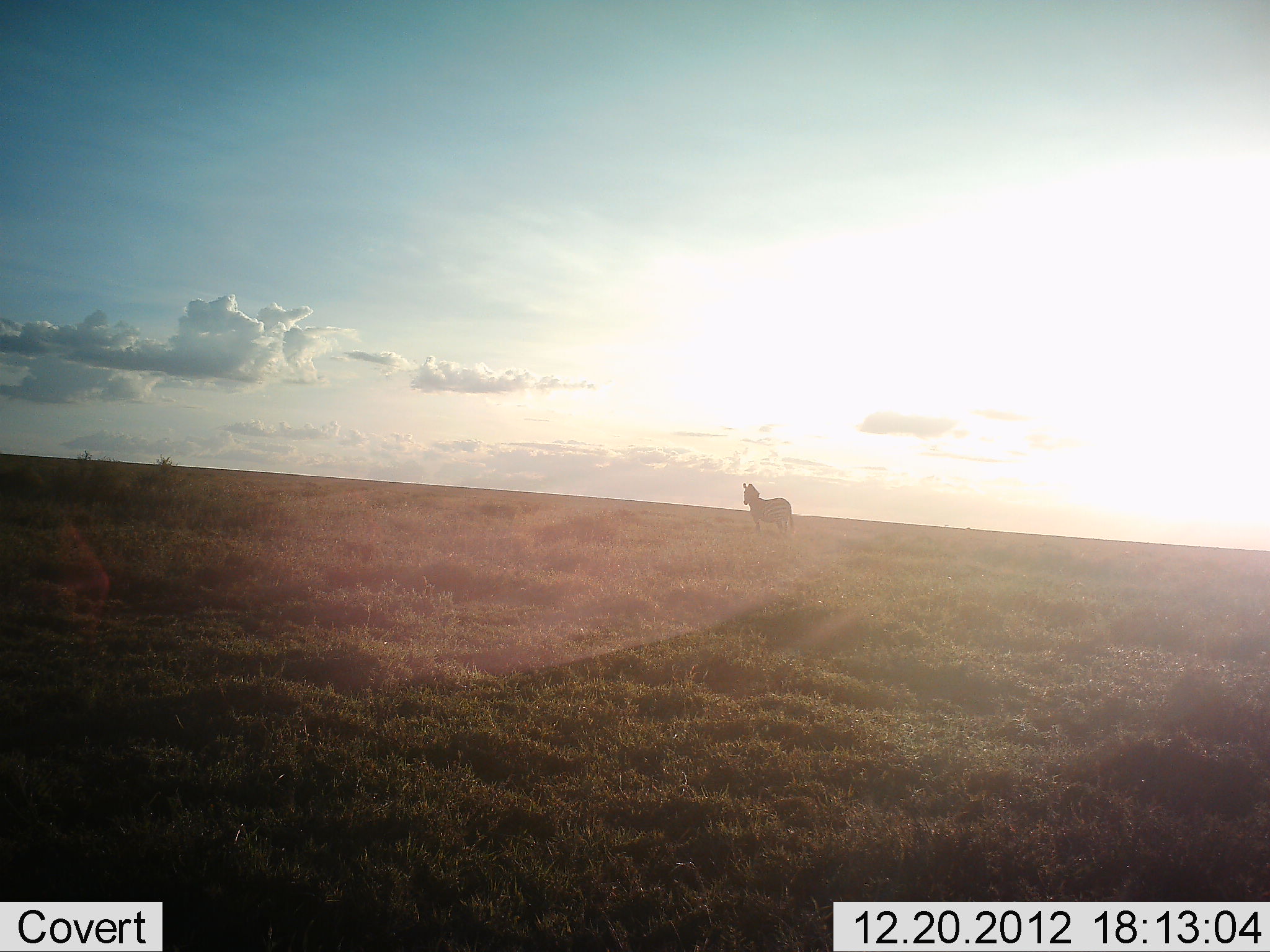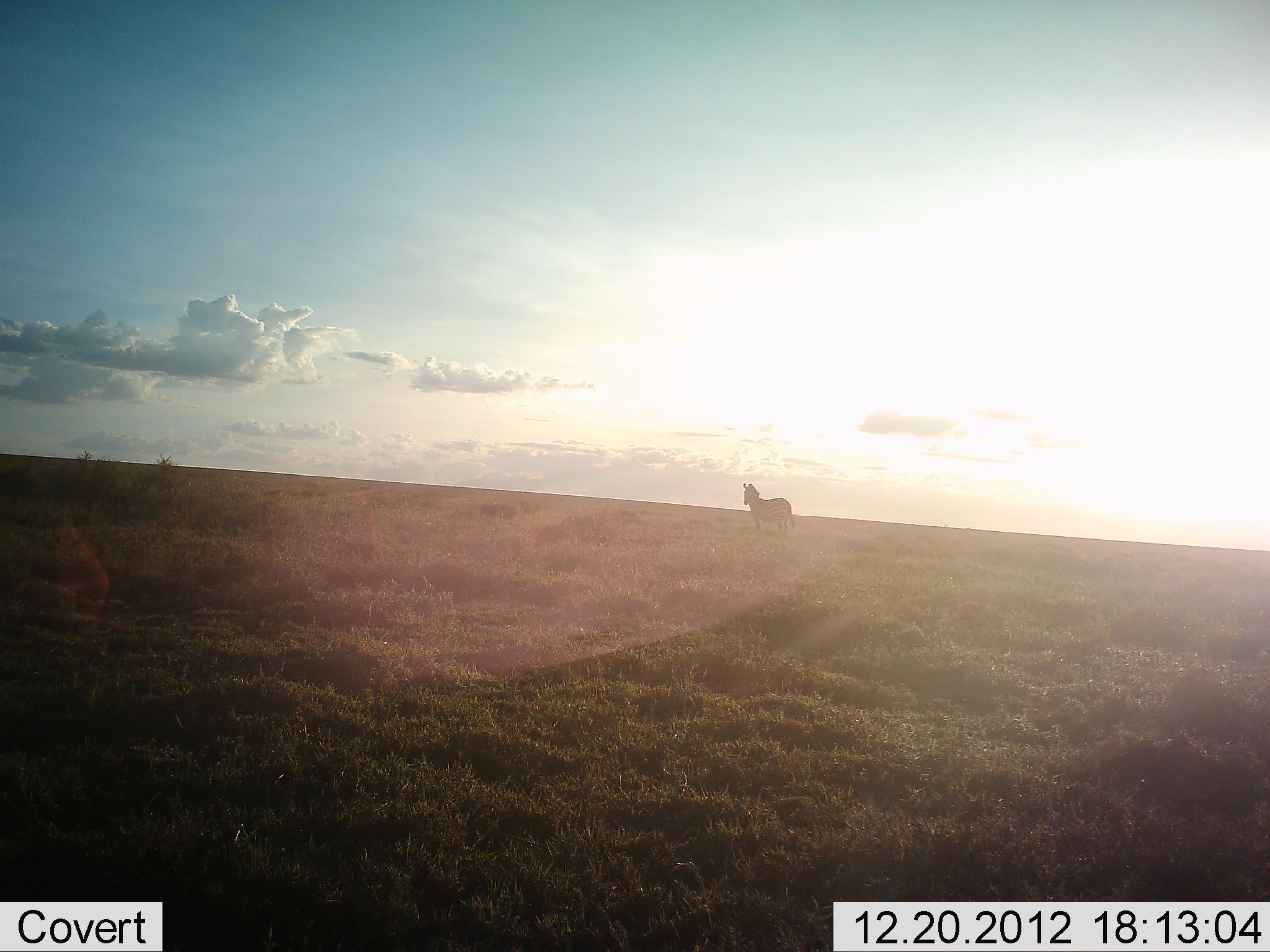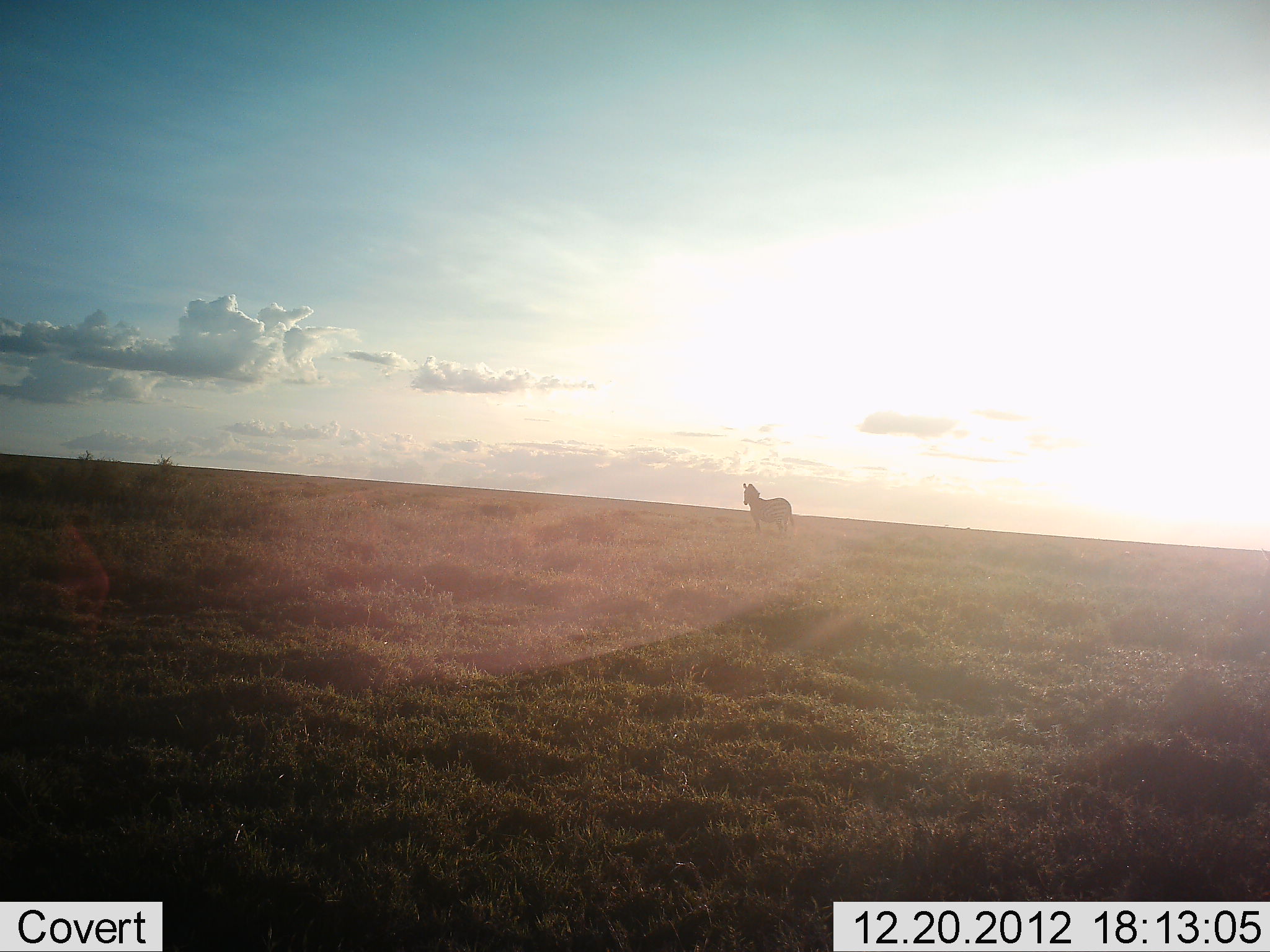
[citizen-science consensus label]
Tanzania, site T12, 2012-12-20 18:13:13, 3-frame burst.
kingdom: Animalia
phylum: Chordata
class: Mammalia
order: Perissodactyla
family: Equidae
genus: Equus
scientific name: Equus quagga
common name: plains zebra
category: zebra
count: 1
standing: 100%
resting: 0%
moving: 0%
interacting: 0%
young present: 0%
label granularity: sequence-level